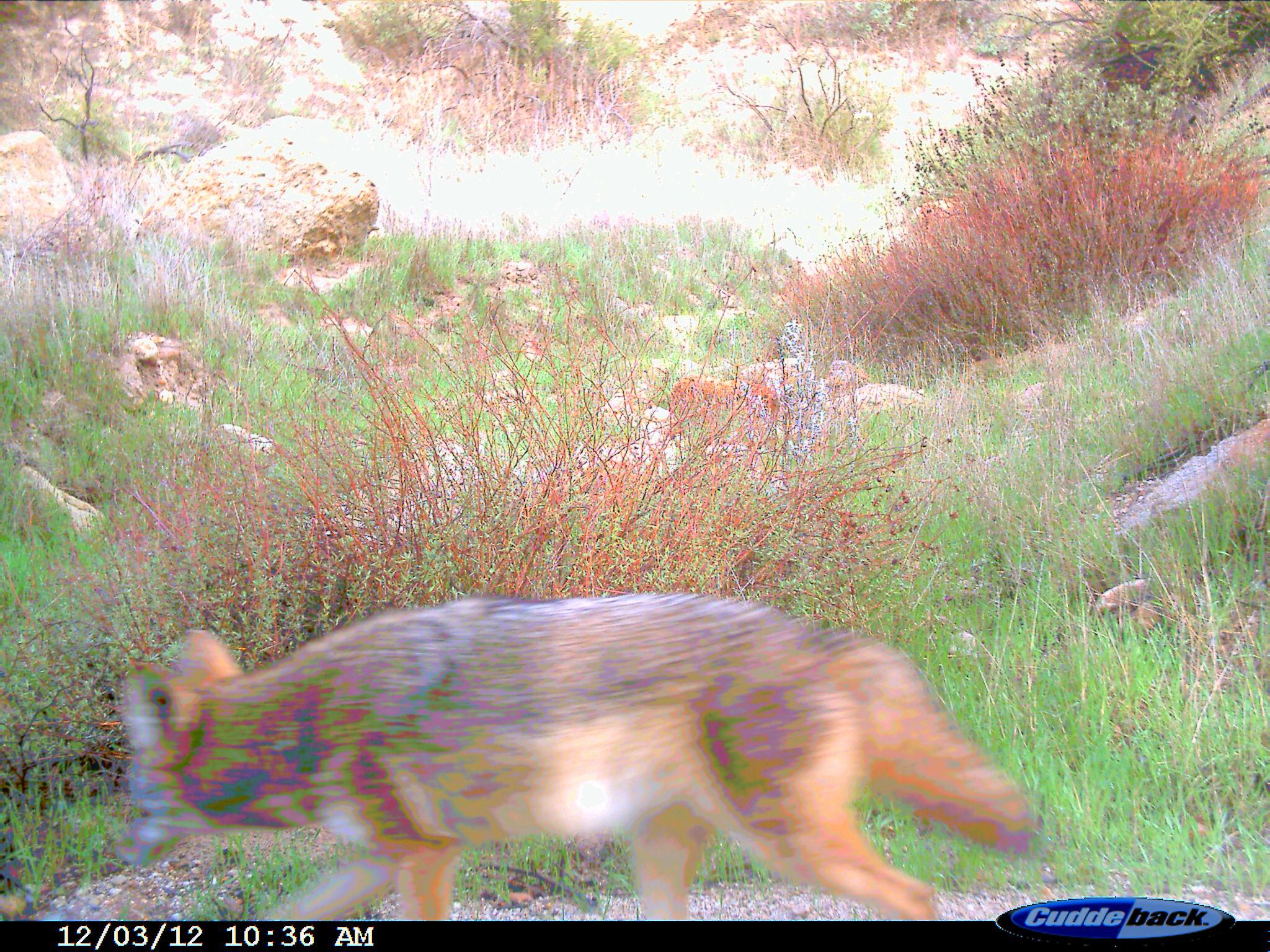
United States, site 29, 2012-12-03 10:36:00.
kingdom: Animalia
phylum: Chordata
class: Mammalia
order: Carnivora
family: Canidae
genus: Canis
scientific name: Canis latrans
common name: coyote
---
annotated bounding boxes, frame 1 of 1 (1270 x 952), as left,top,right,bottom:
coyote: 109,590,1036,924